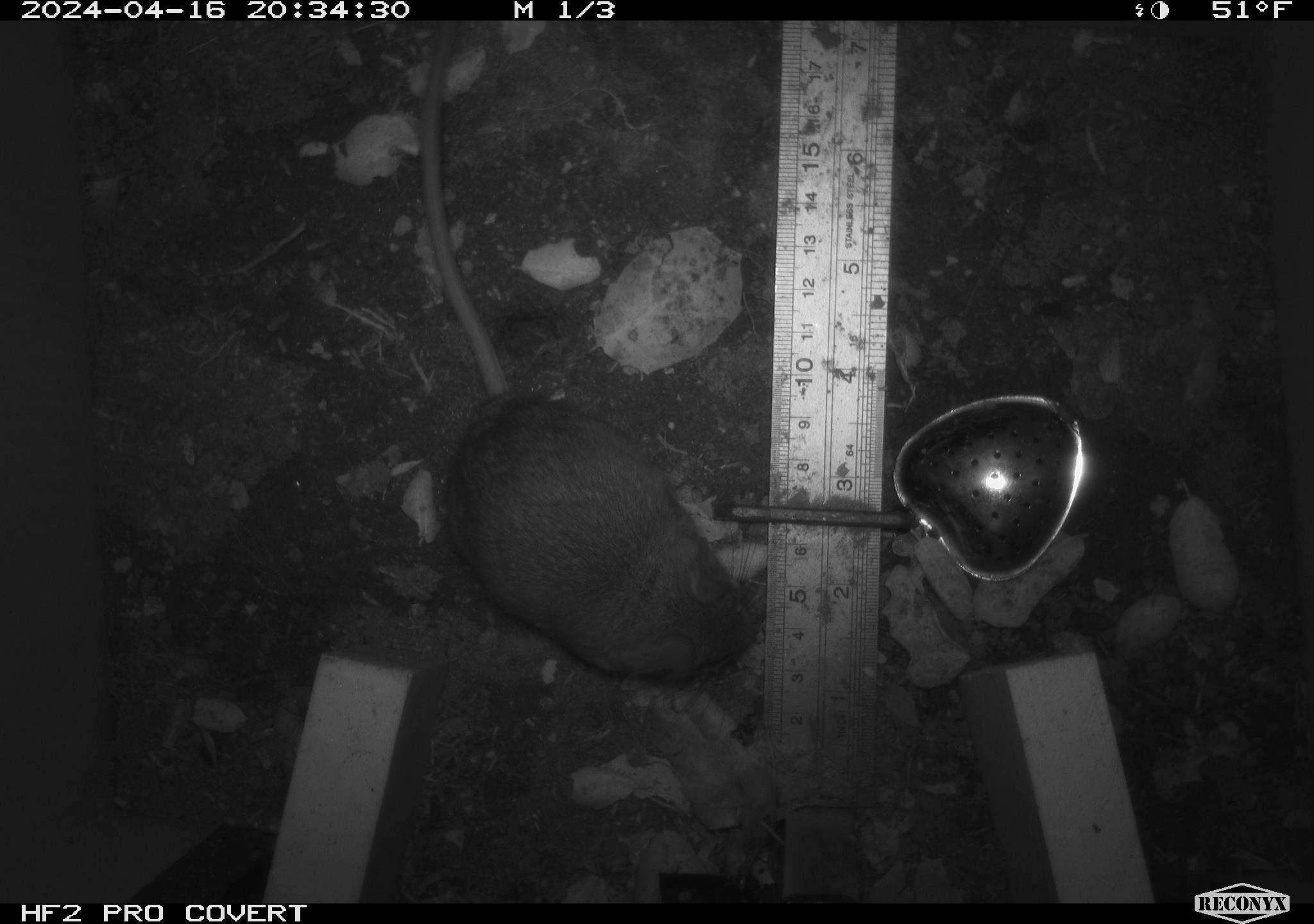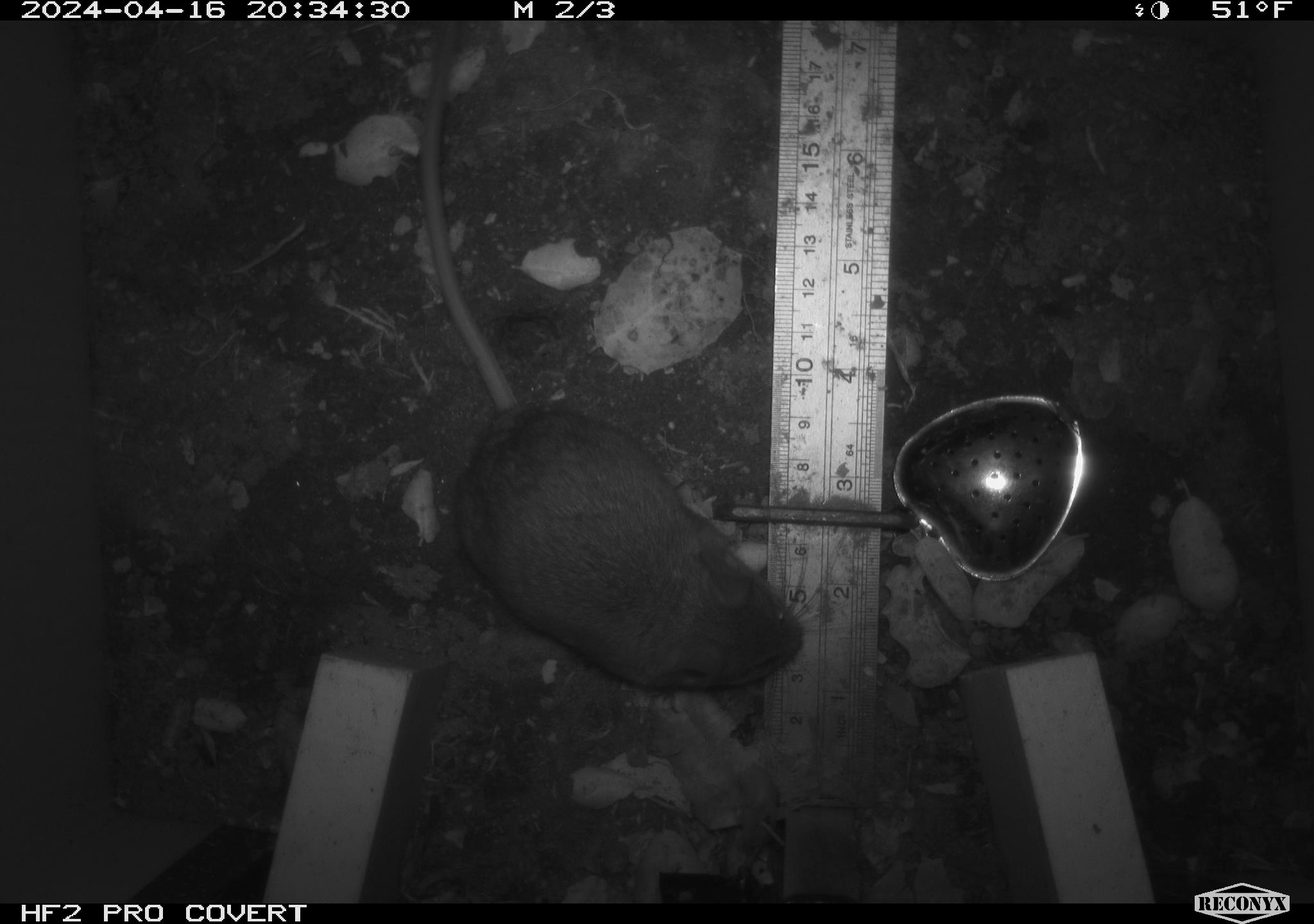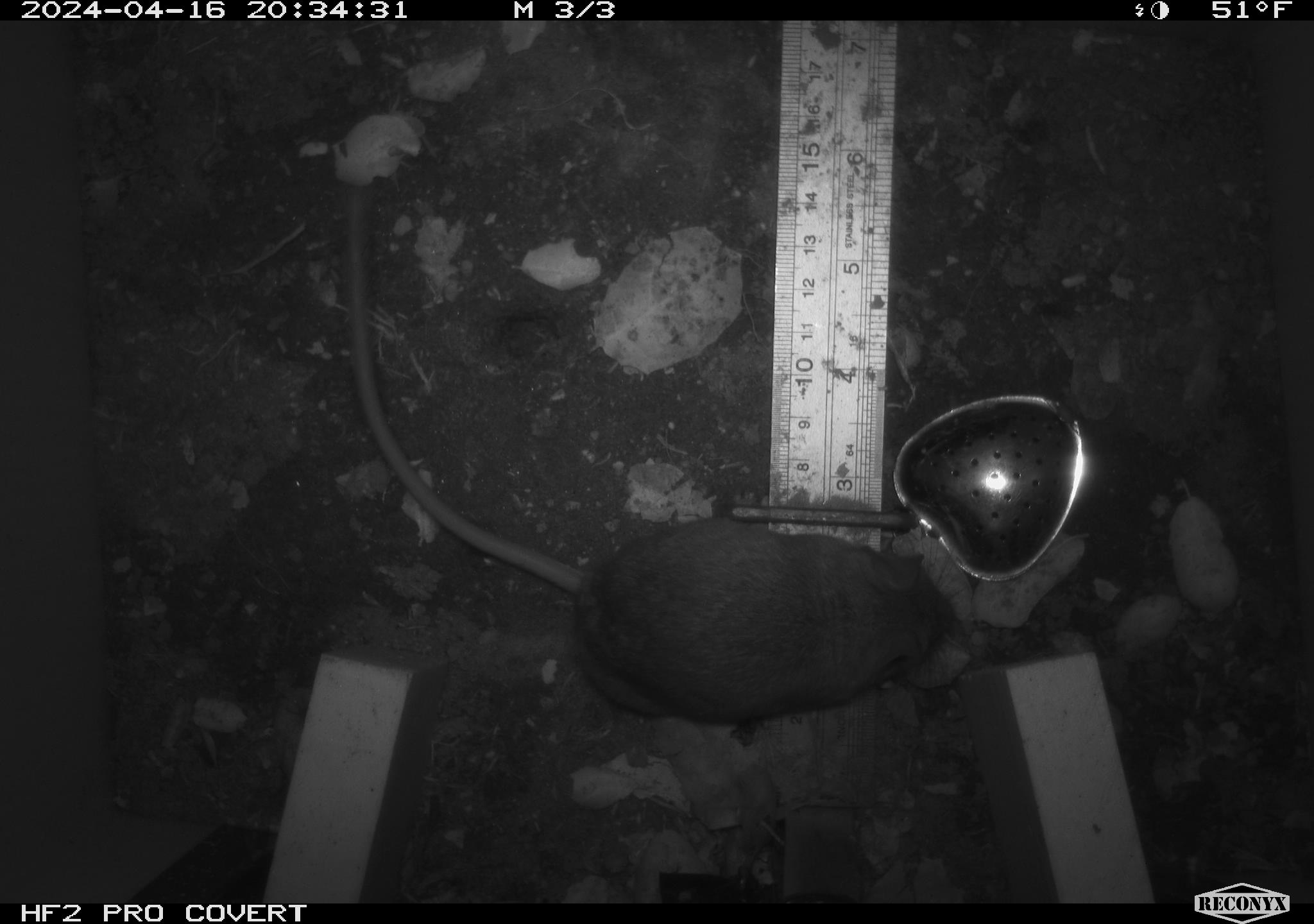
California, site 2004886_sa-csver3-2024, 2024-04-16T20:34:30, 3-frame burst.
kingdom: Animalia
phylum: Chordata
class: Mammalia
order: Rodentia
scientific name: Rodentia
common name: rodent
Rodent (Rodentia).